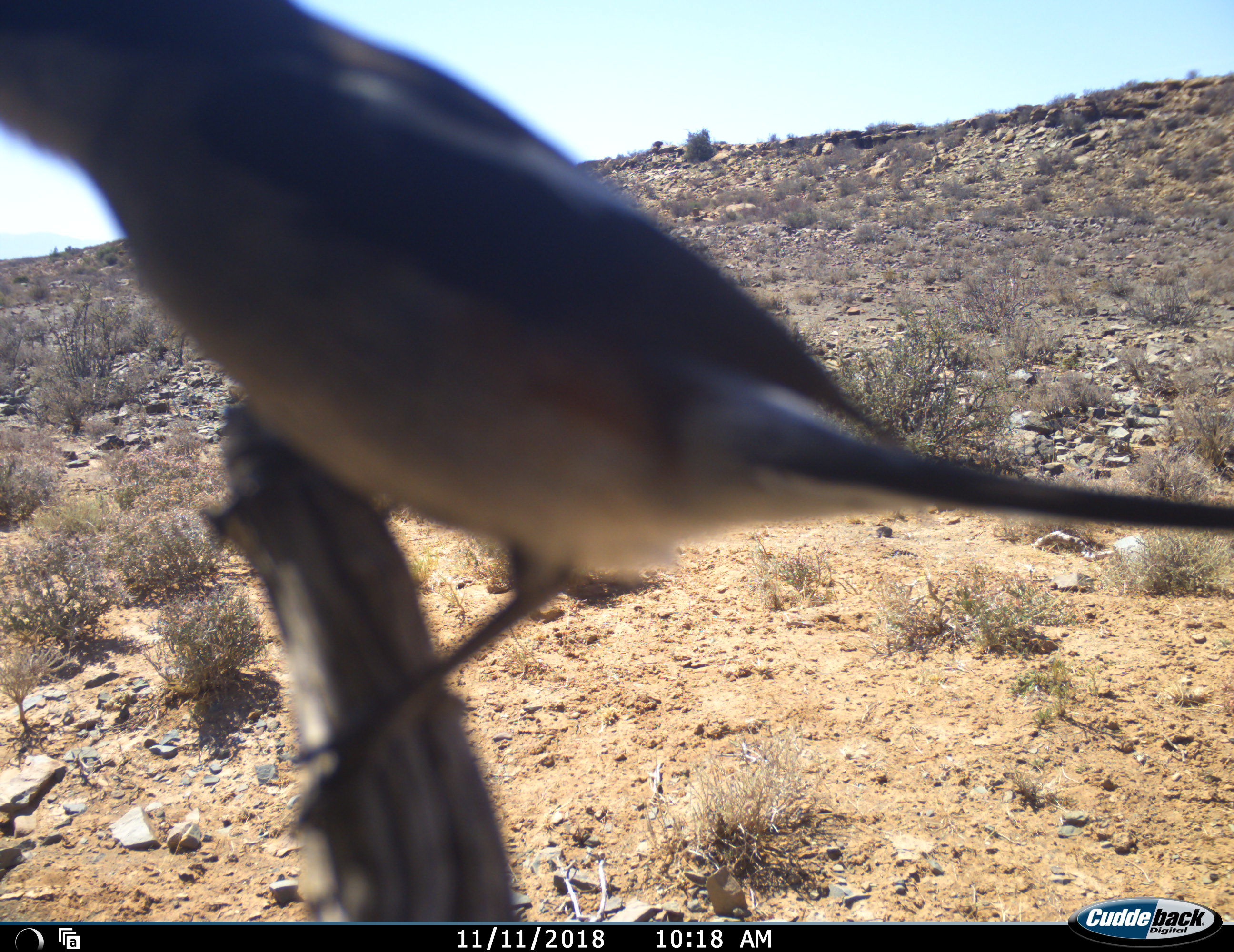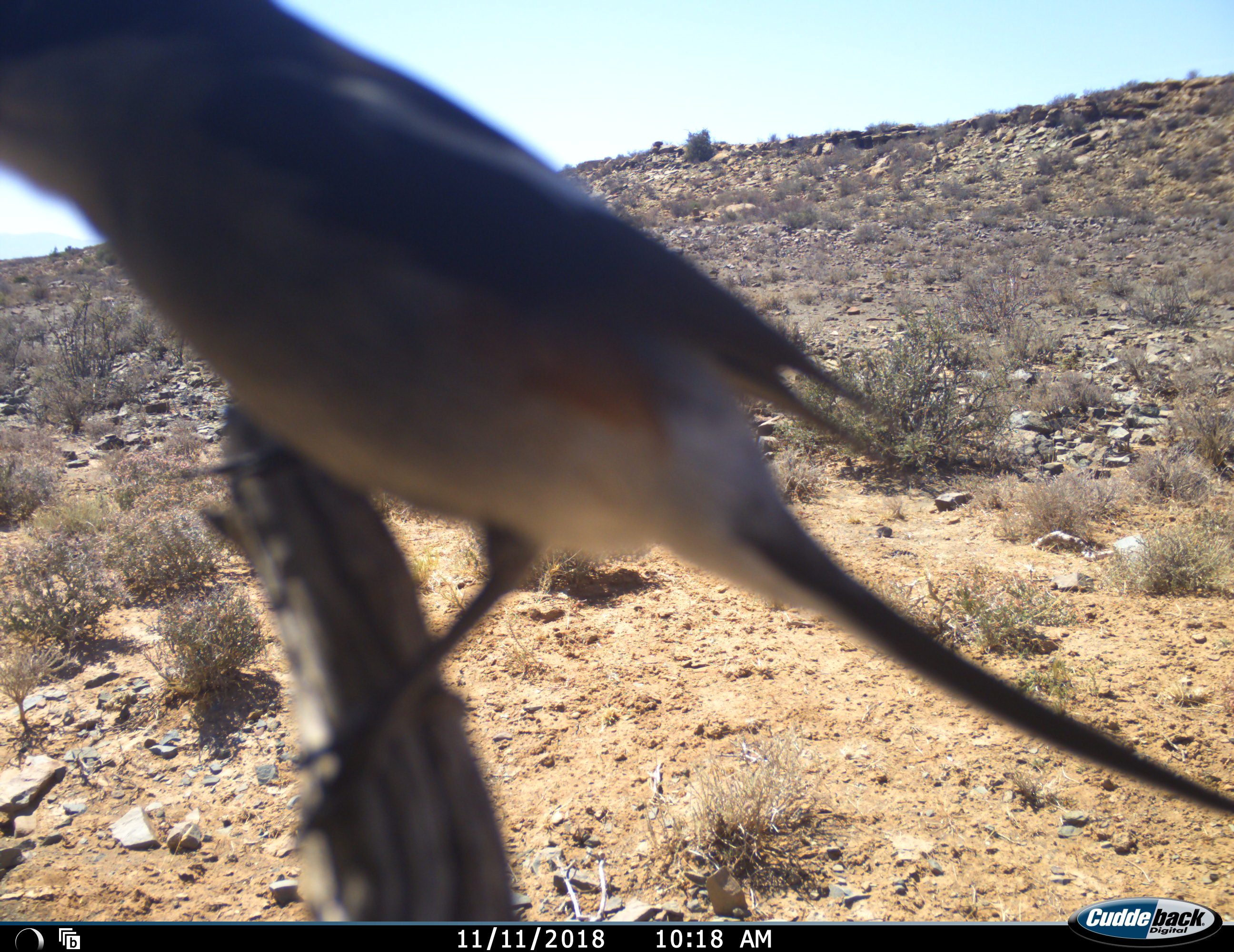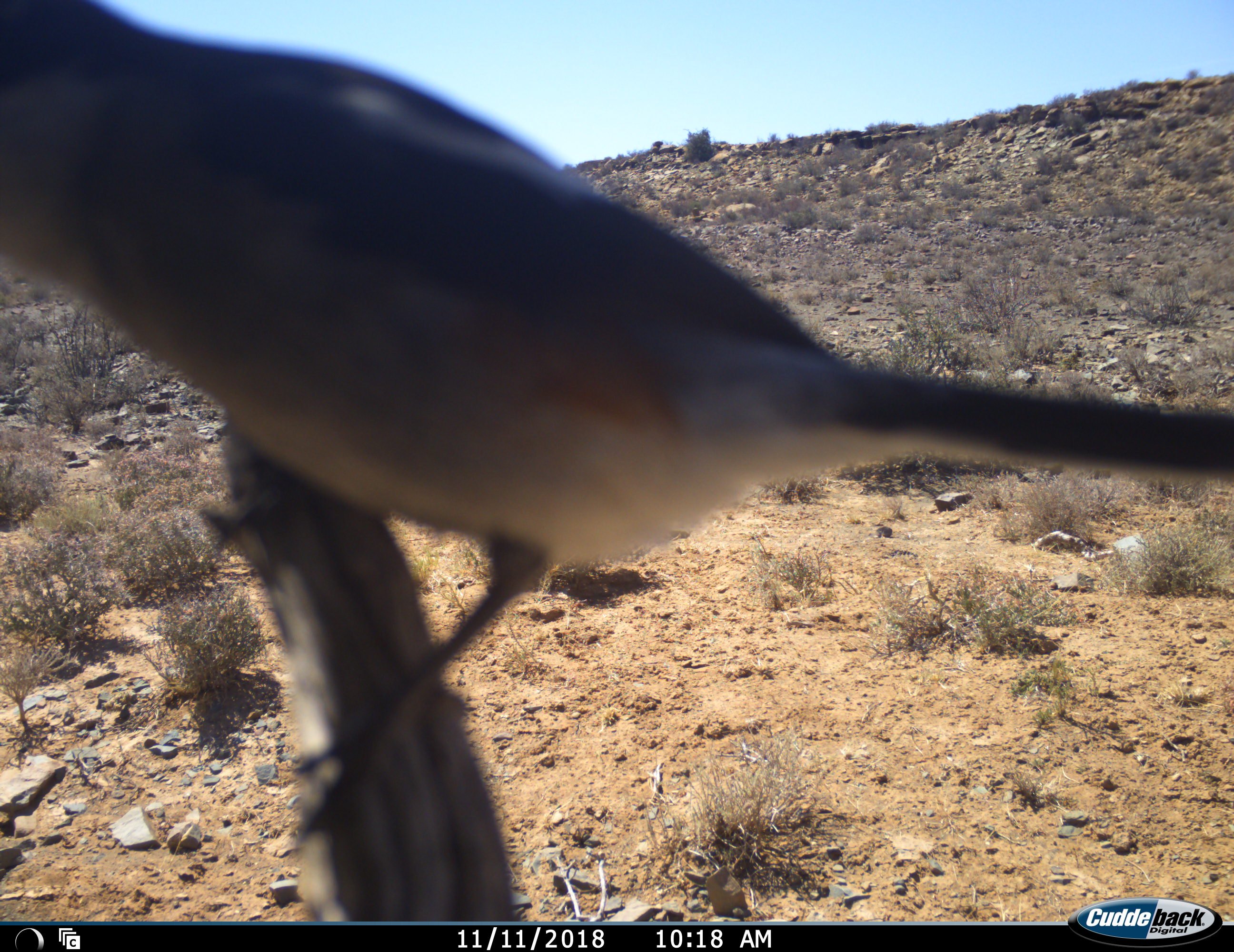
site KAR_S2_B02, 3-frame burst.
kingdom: Animalia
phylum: Chordata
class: Aves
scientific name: Aves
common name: bird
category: birdother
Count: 1.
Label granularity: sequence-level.